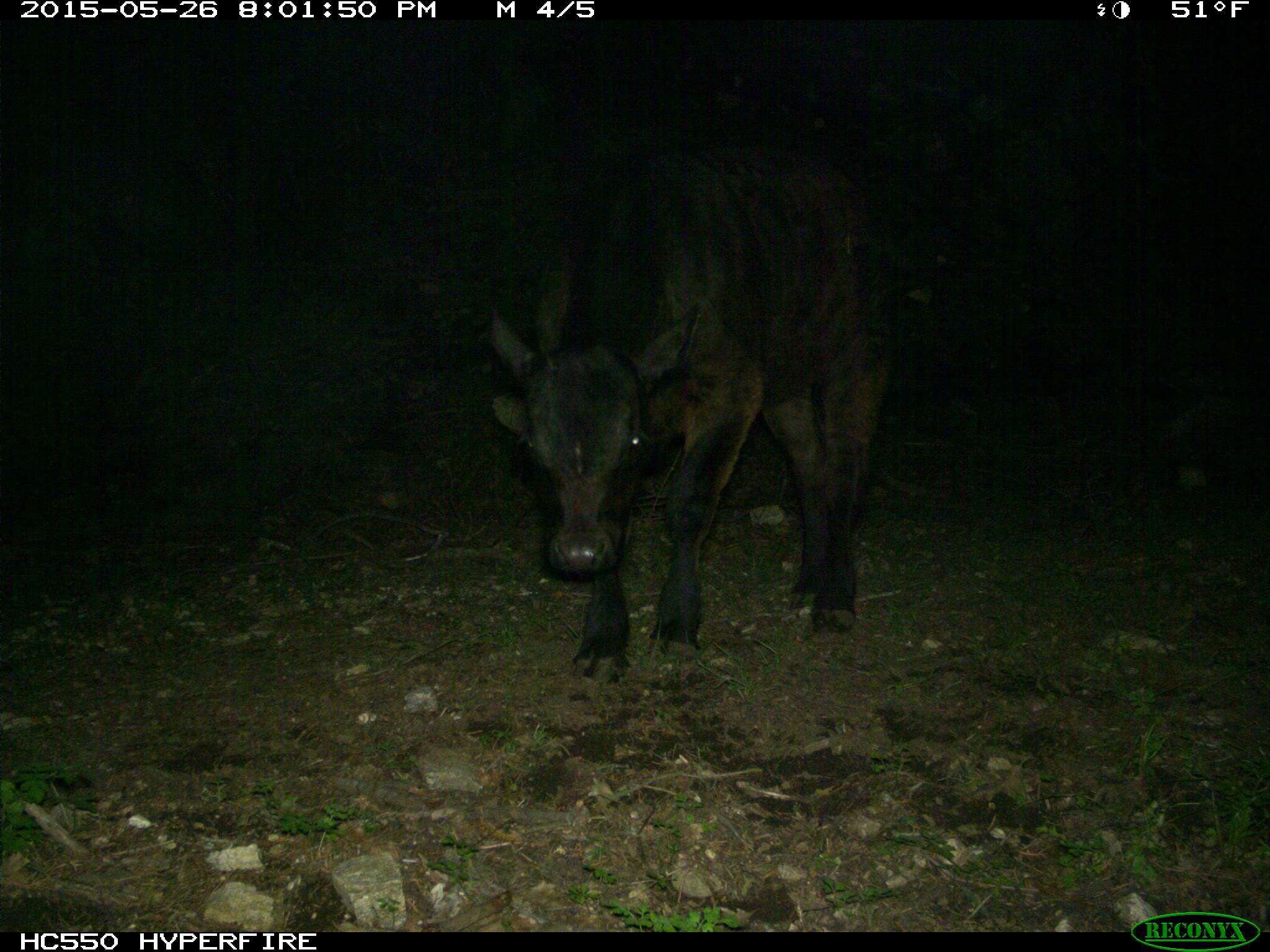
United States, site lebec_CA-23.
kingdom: Animalia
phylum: Chordata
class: Mammalia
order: Artiodactyla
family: Bovidae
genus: Bos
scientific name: Bos taurus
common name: domestic cow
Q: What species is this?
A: Bos taurus (domestic cow).